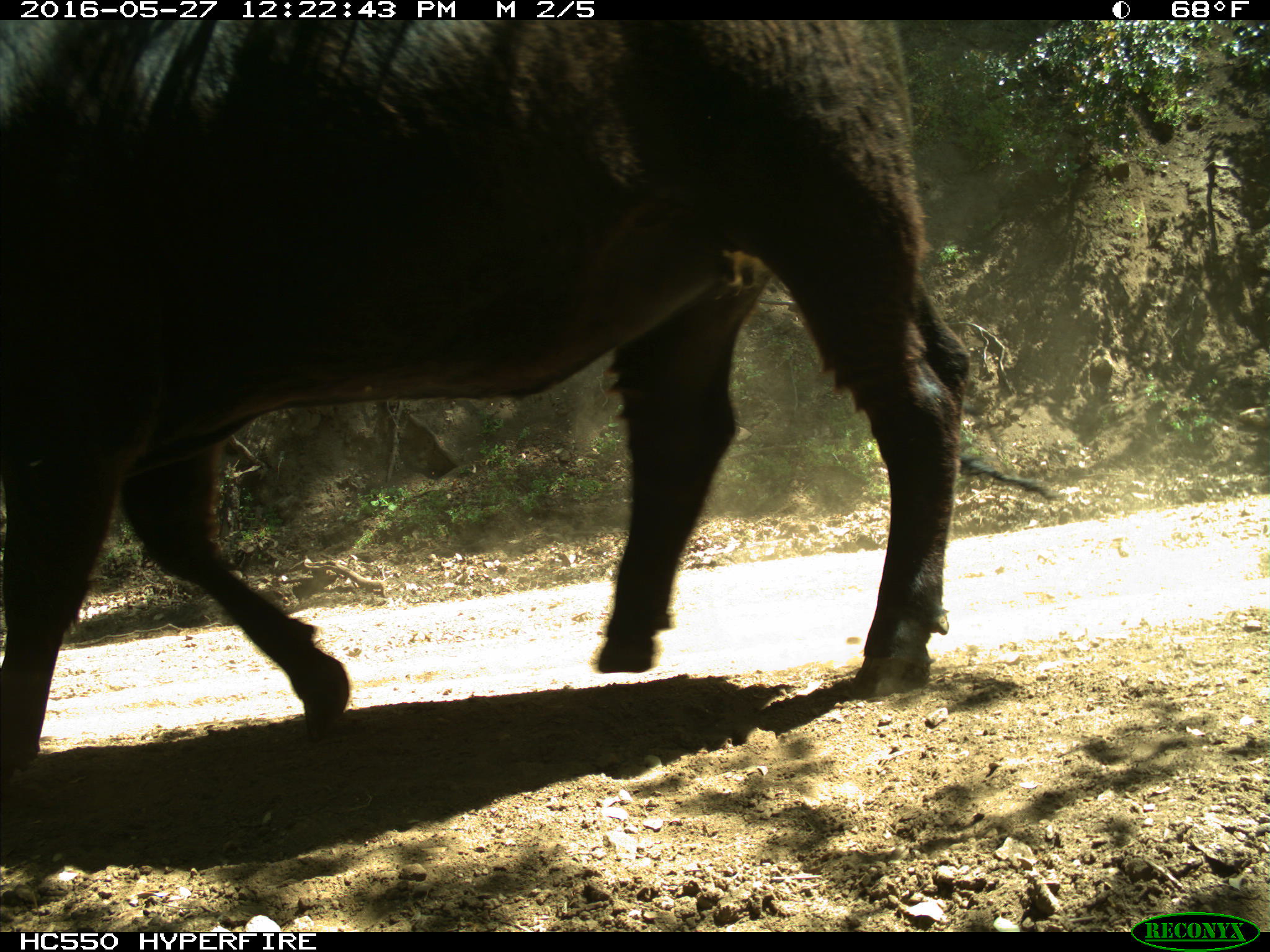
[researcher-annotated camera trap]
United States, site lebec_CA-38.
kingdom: Animalia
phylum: Chordata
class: Mammalia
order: Artiodactyla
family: Bovidae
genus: Bos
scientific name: Bos taurus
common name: domestic cow